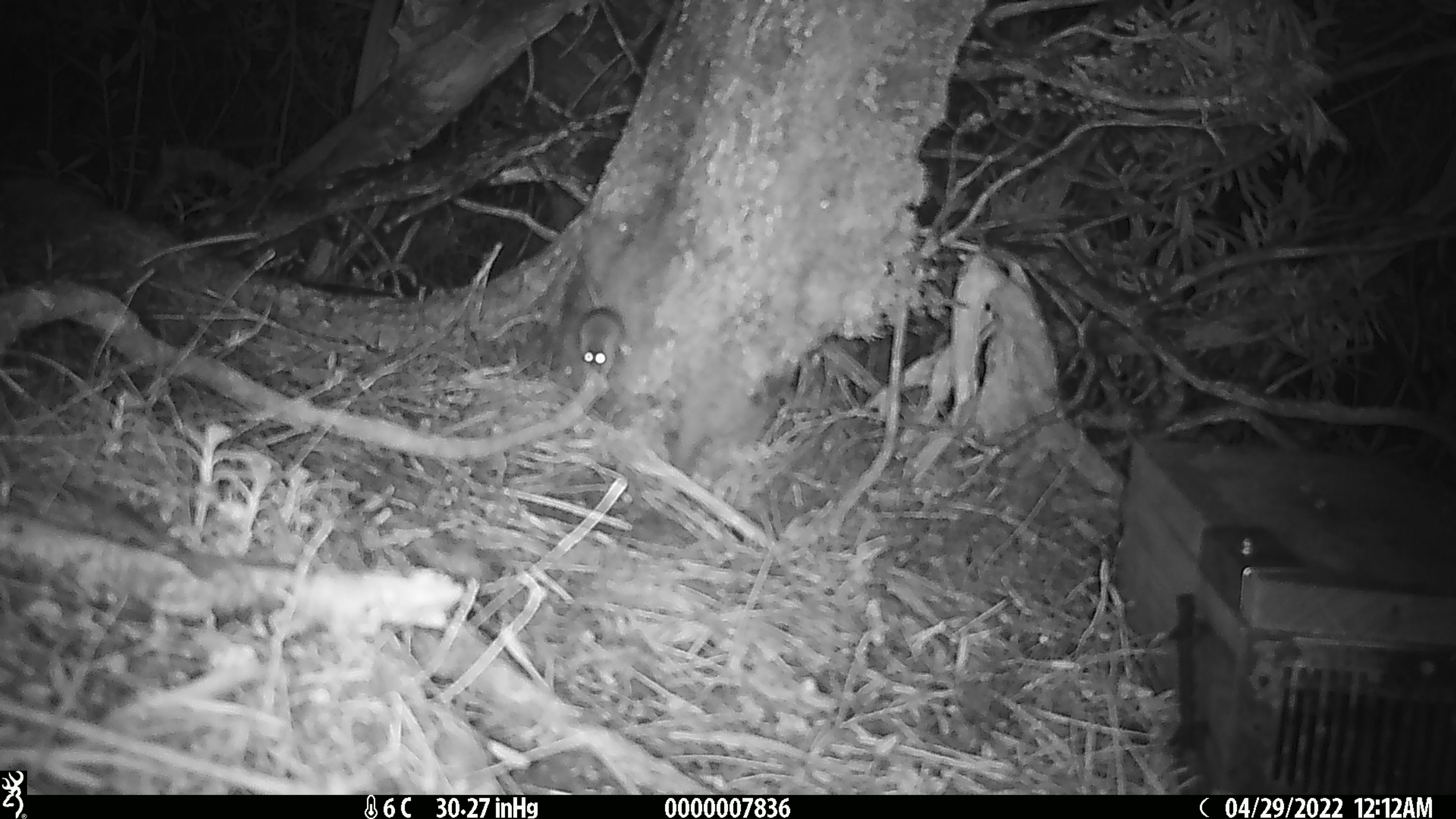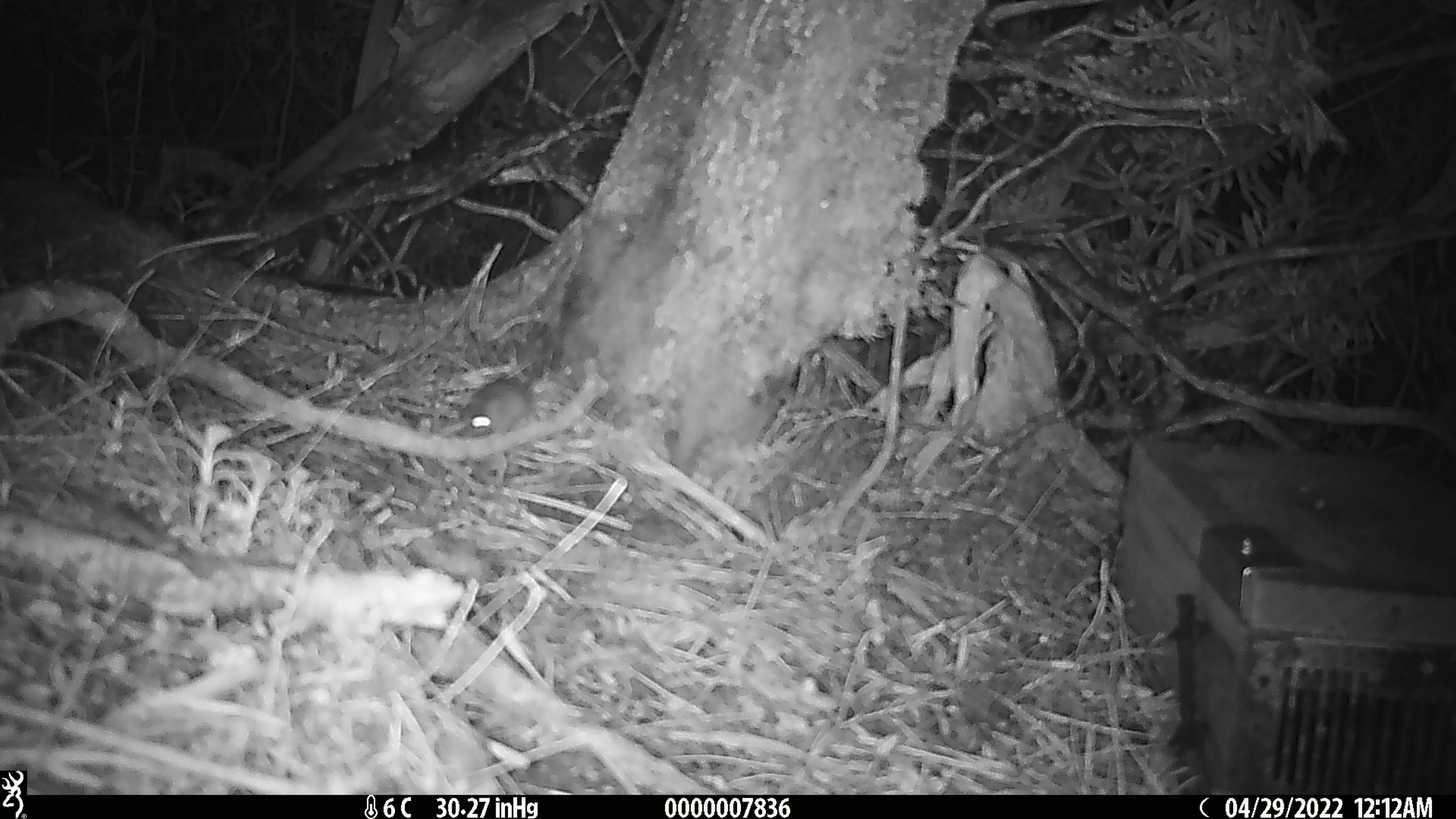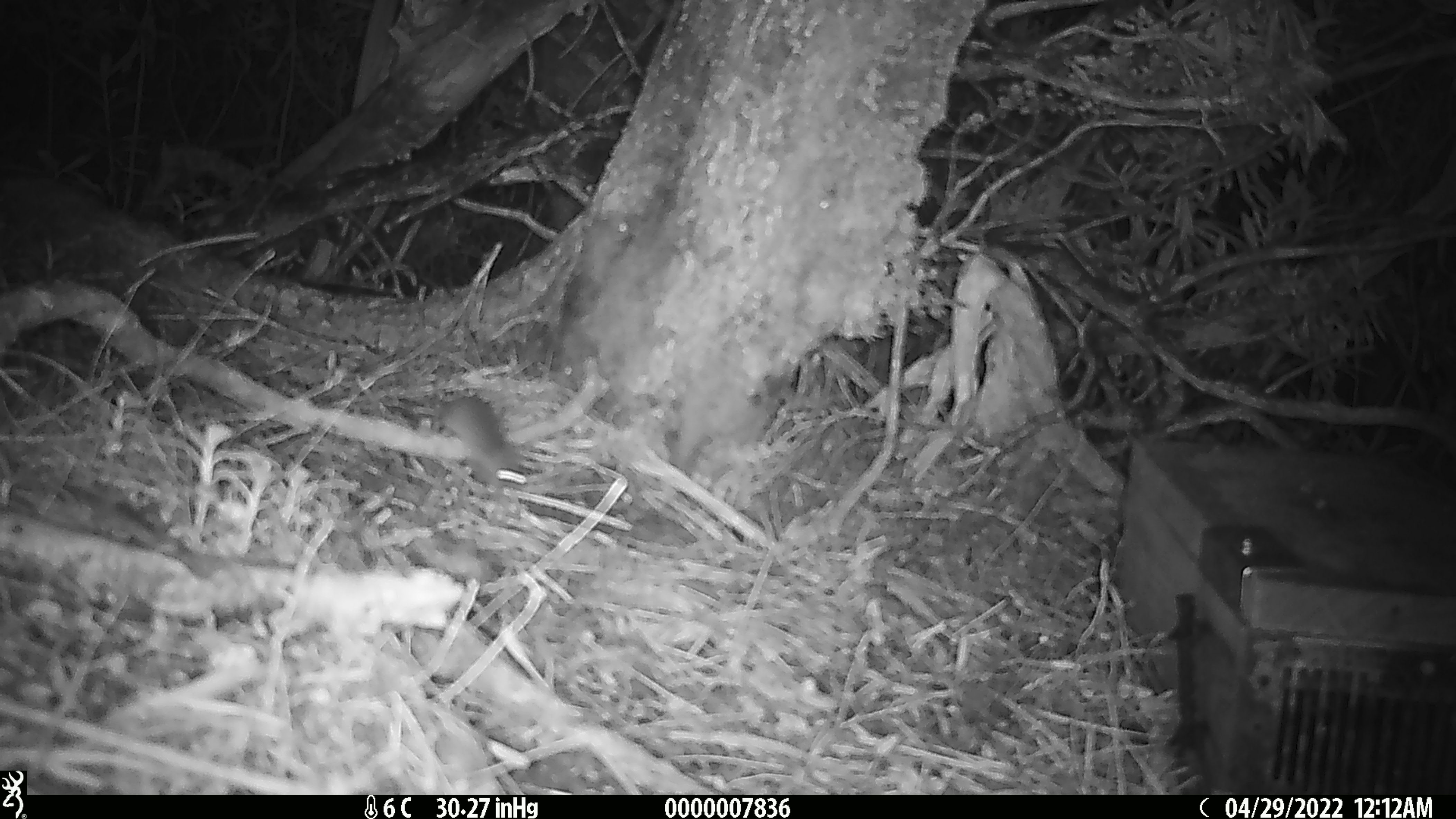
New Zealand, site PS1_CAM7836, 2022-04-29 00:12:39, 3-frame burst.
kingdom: Animalia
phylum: Chordata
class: Mammalia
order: Rodentia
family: Muridae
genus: Mus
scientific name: Mus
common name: mouse